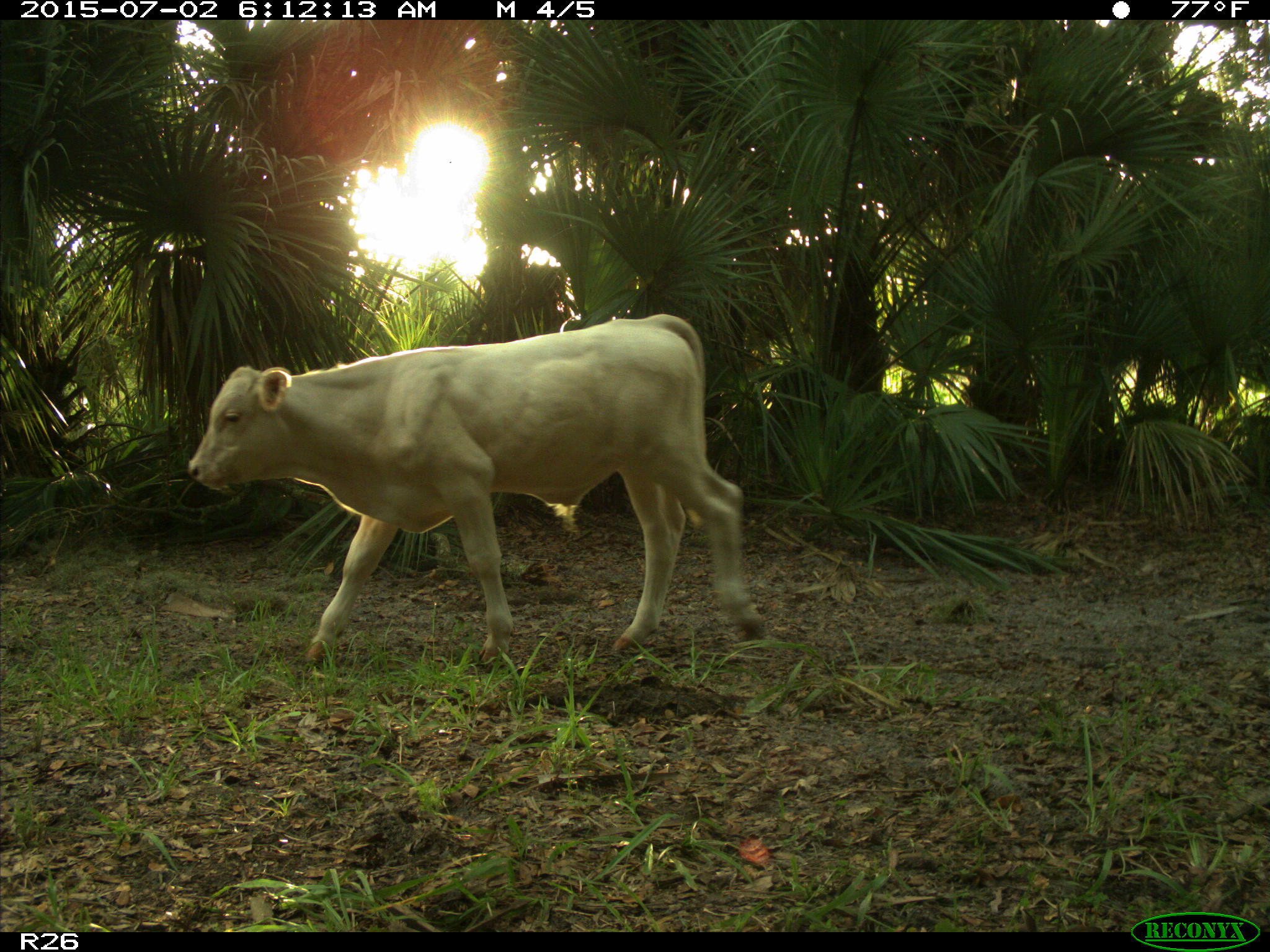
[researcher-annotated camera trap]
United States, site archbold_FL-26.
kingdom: Animalia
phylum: Chordata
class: Mammalia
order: Artiodactyla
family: Bovidae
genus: Bos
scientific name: Bos taurus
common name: domestic cow